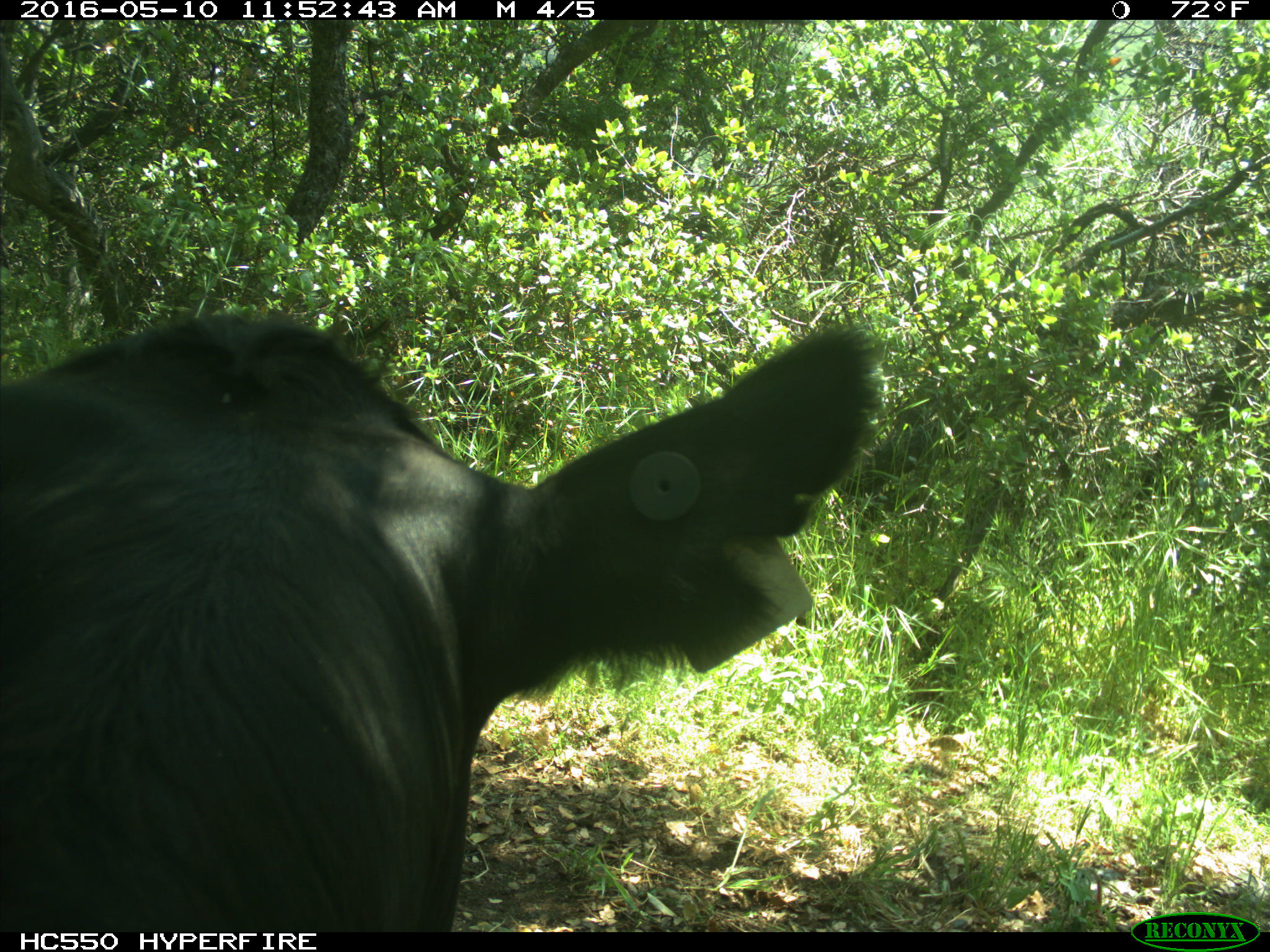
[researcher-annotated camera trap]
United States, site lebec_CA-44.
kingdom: Animalia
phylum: Chordata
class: Mammalia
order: Artiodactyla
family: Bovidae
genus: Bos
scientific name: Bos taurus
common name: domestic cow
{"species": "Bos taurus (domestic cow)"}